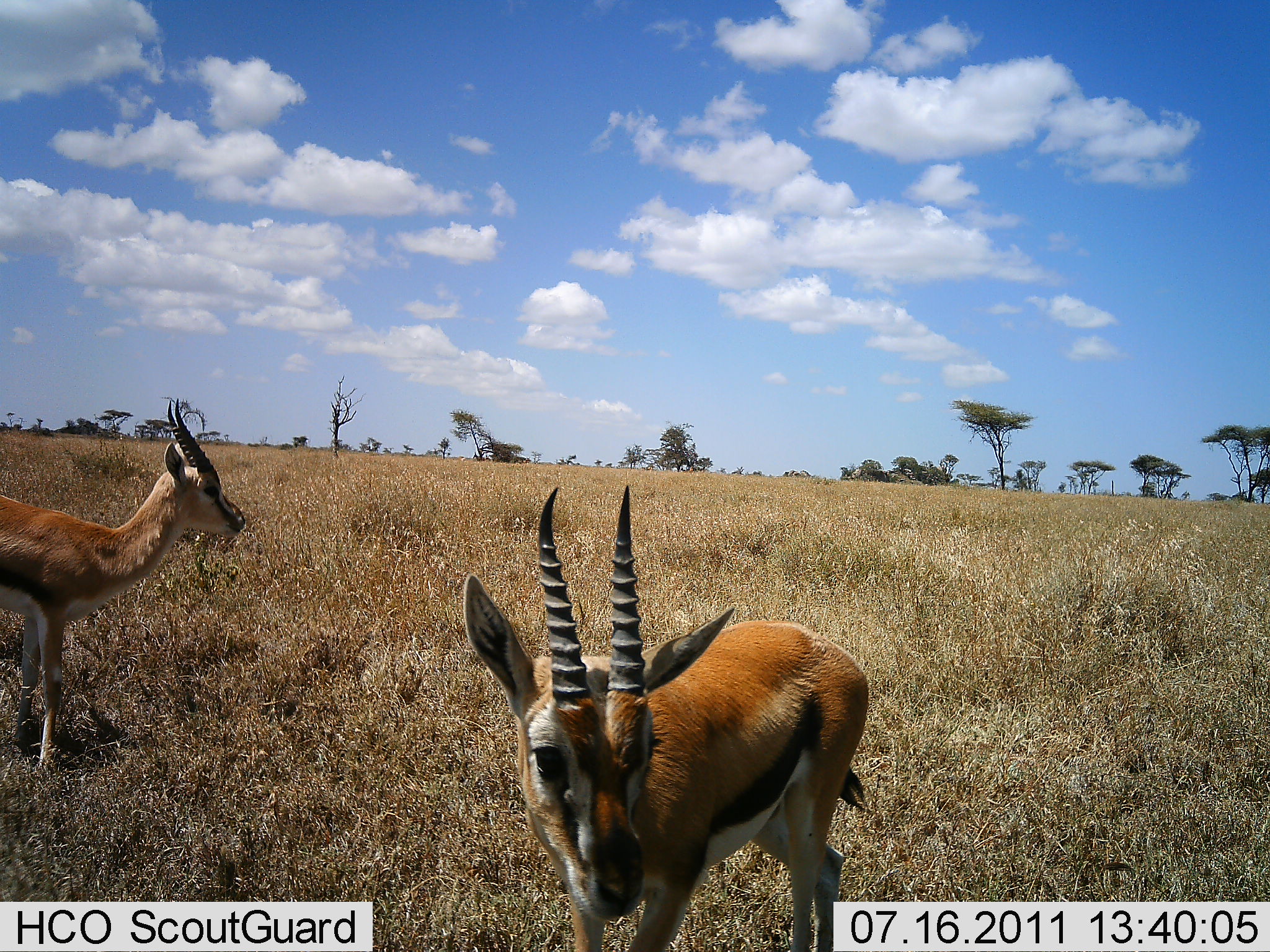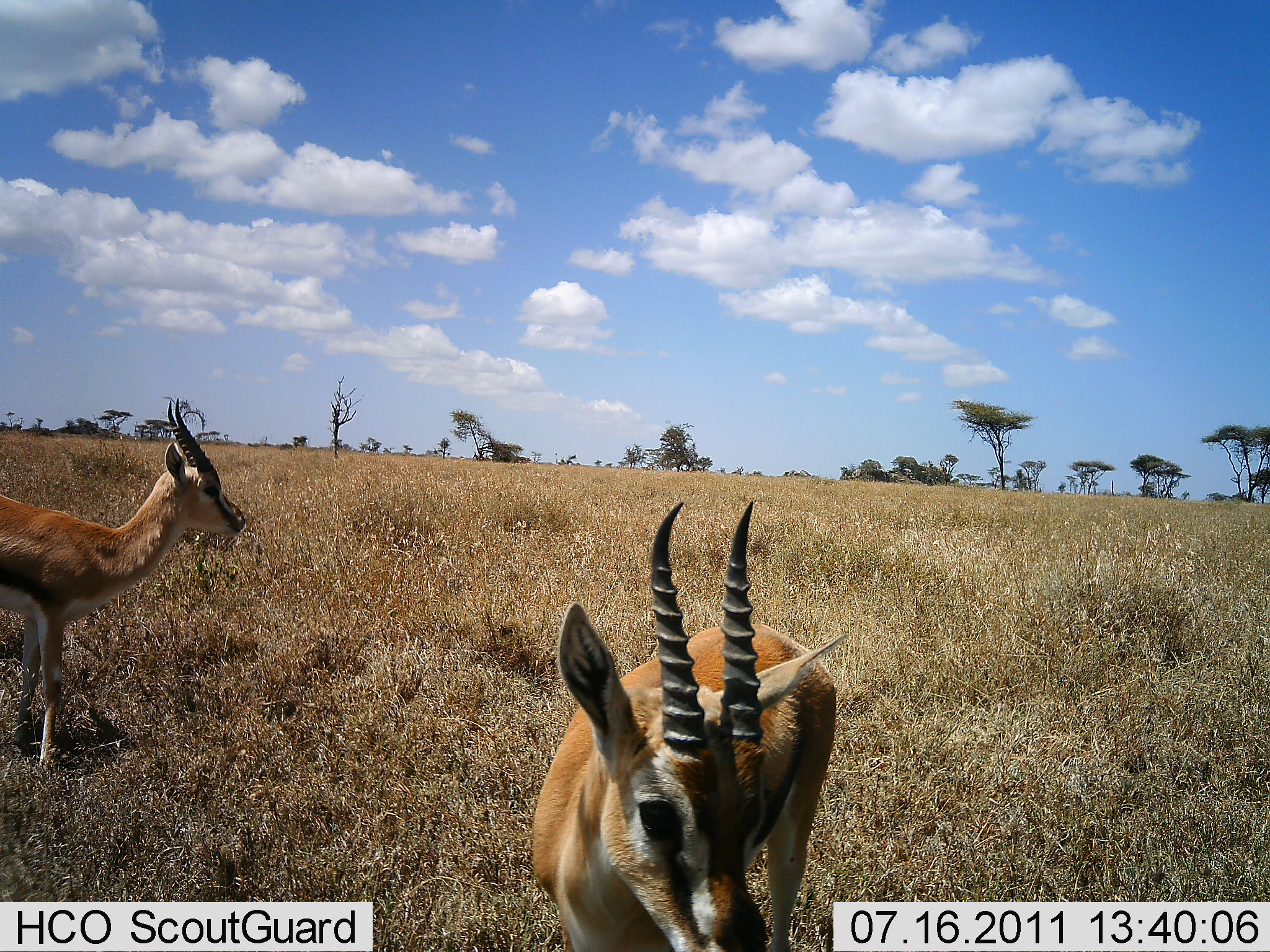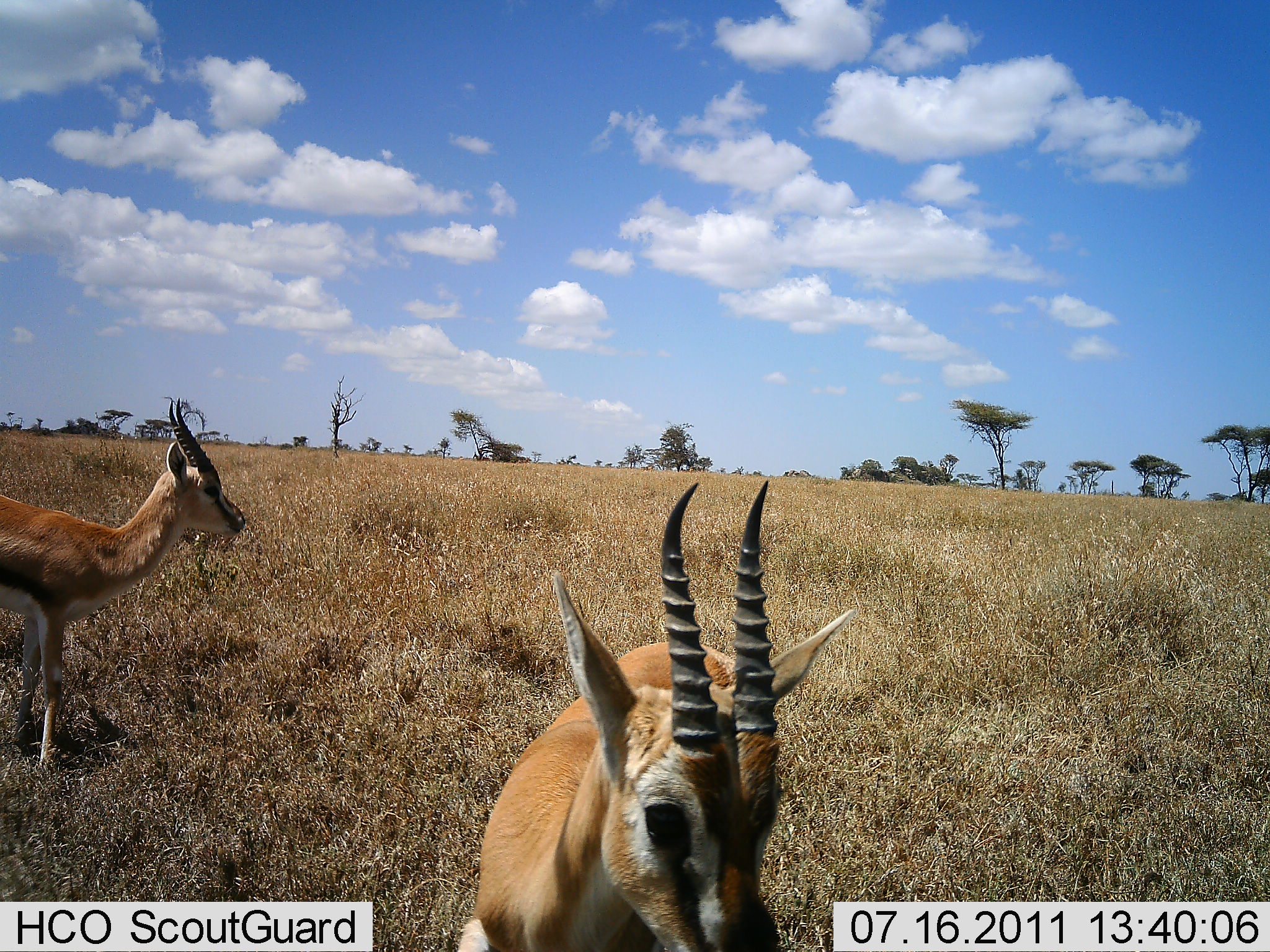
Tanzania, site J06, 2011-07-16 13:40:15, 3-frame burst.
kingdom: Animalia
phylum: Chordata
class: Mammalia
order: Artiodactyla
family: Bovidae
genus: Eudorcas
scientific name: Eudorcas thomsonii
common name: thomson's gazelle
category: gazellethomsons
Gazellethomsons (thomson's gazelle) (Eudorcas thomsonii), count 2. Behavior (volunteer vote fractions): standing 92%, resting 0%, moving 42%, interacting 0%. Young present (vote fraction): 0%. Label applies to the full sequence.